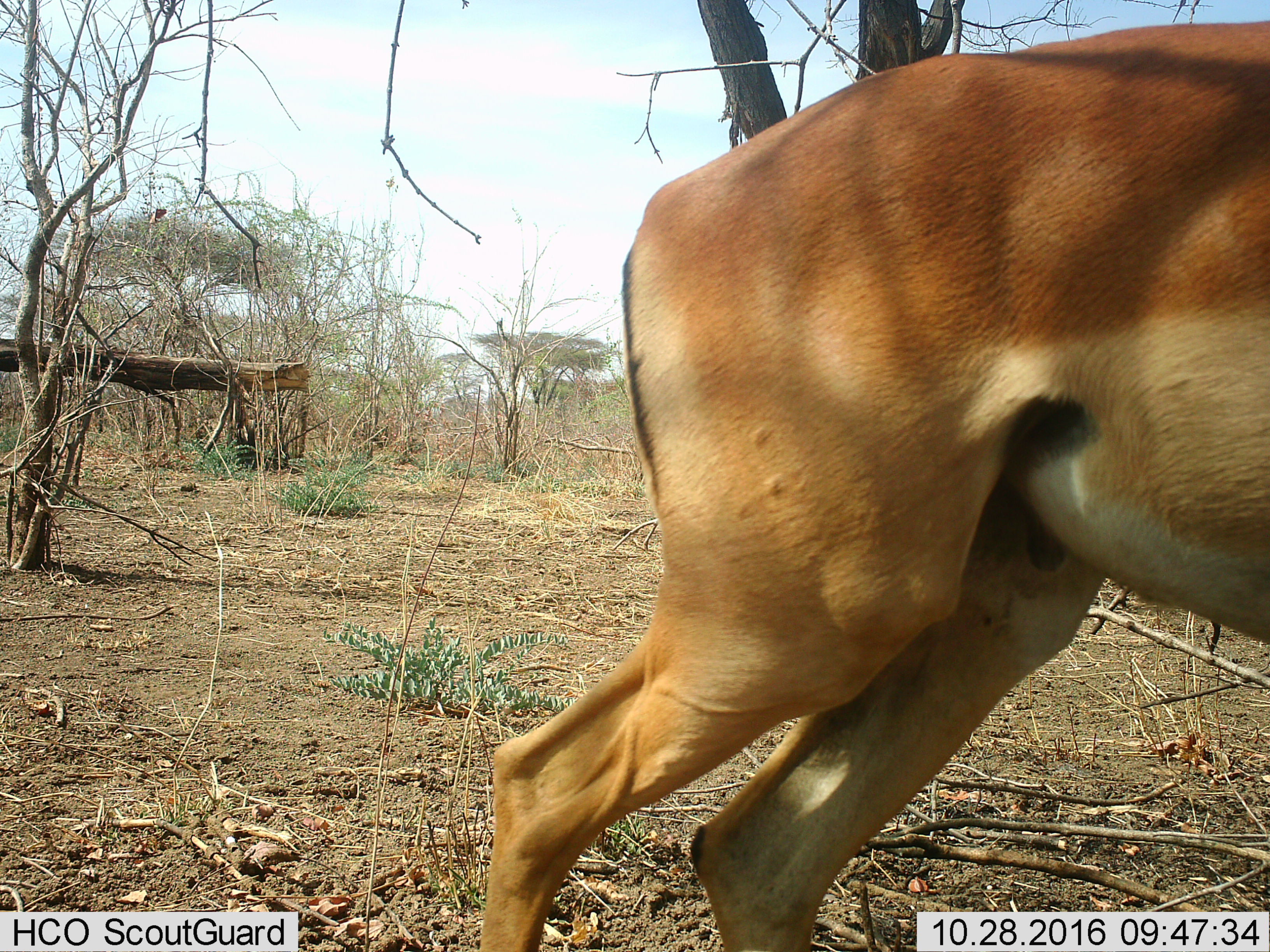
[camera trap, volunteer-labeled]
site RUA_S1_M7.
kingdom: Animalia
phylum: Chordata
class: Mammalia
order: Artiodactyla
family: Bovidae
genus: Aepyceros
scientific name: Aepyceros melampus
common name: impala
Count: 1.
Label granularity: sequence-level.